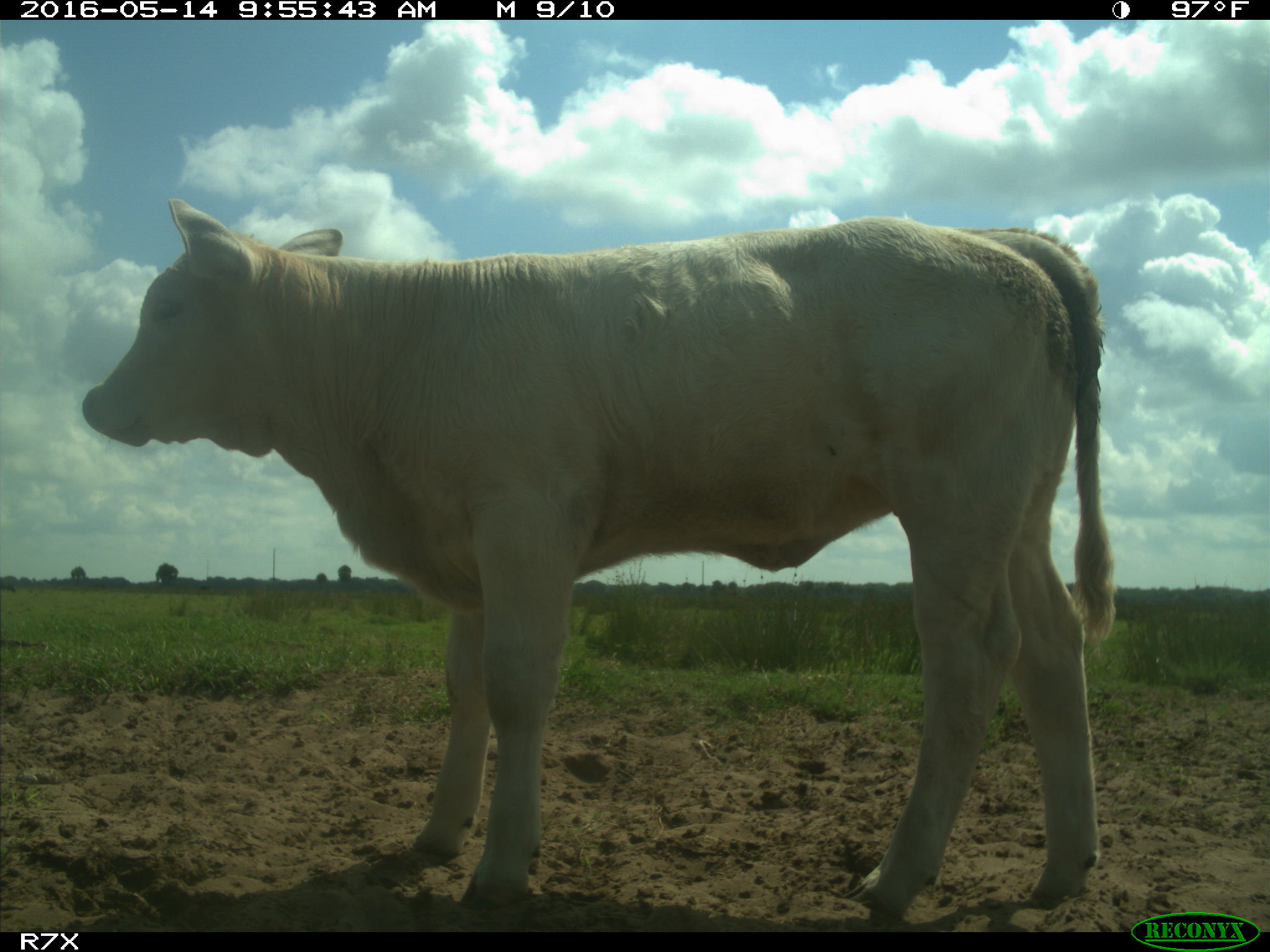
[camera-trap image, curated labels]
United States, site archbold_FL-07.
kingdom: Animalia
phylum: Chordata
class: Mammalia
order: Artiodactyla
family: Bovidae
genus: Bos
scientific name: Bos taurus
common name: domestic cow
Bos taurus (domestic cow).